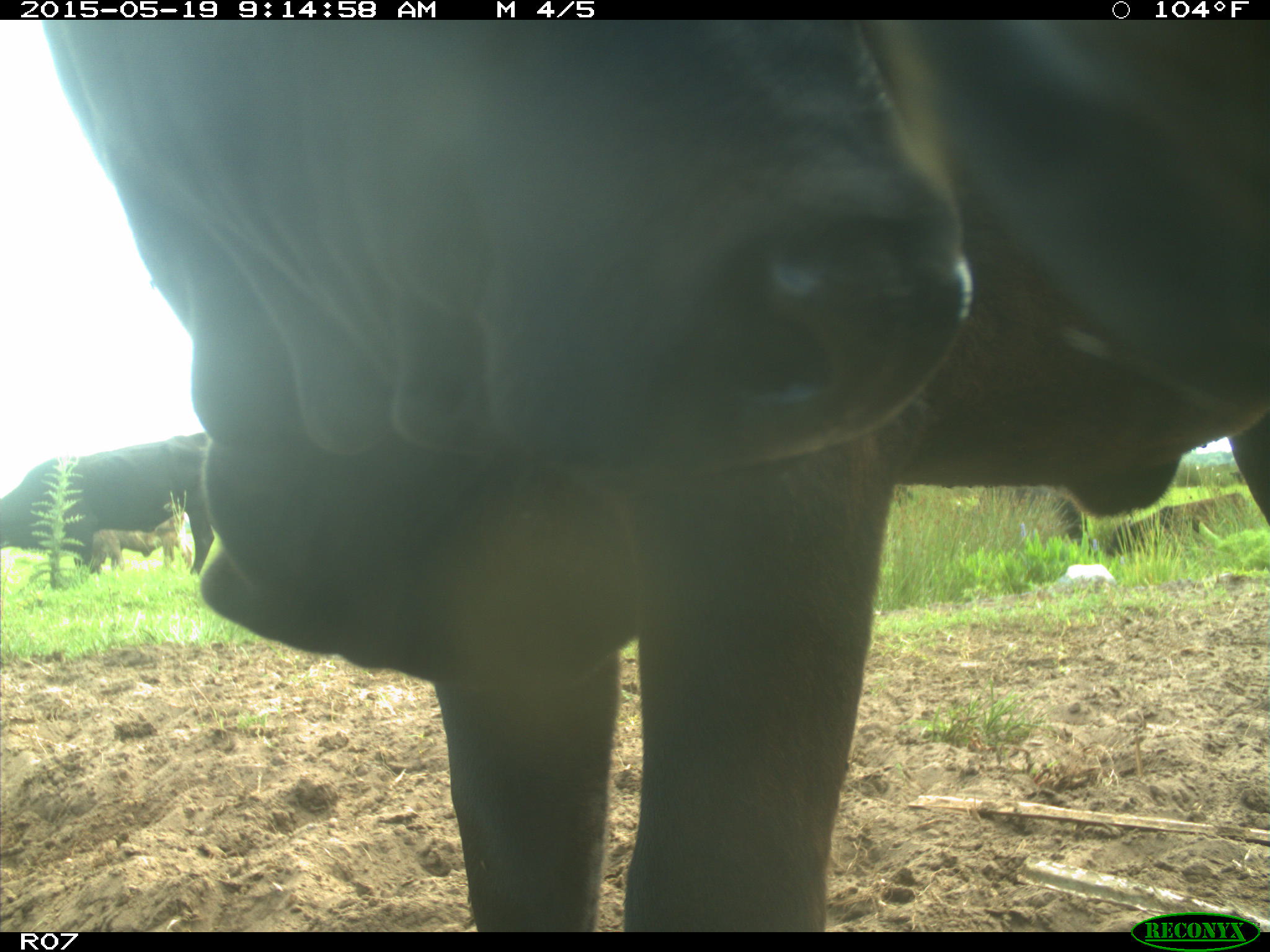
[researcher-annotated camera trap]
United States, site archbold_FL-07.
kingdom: Animalia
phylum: Chordata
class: Mammalia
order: Artiodactyla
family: Bovidae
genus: Bos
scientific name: Bos taurus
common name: domestic cow